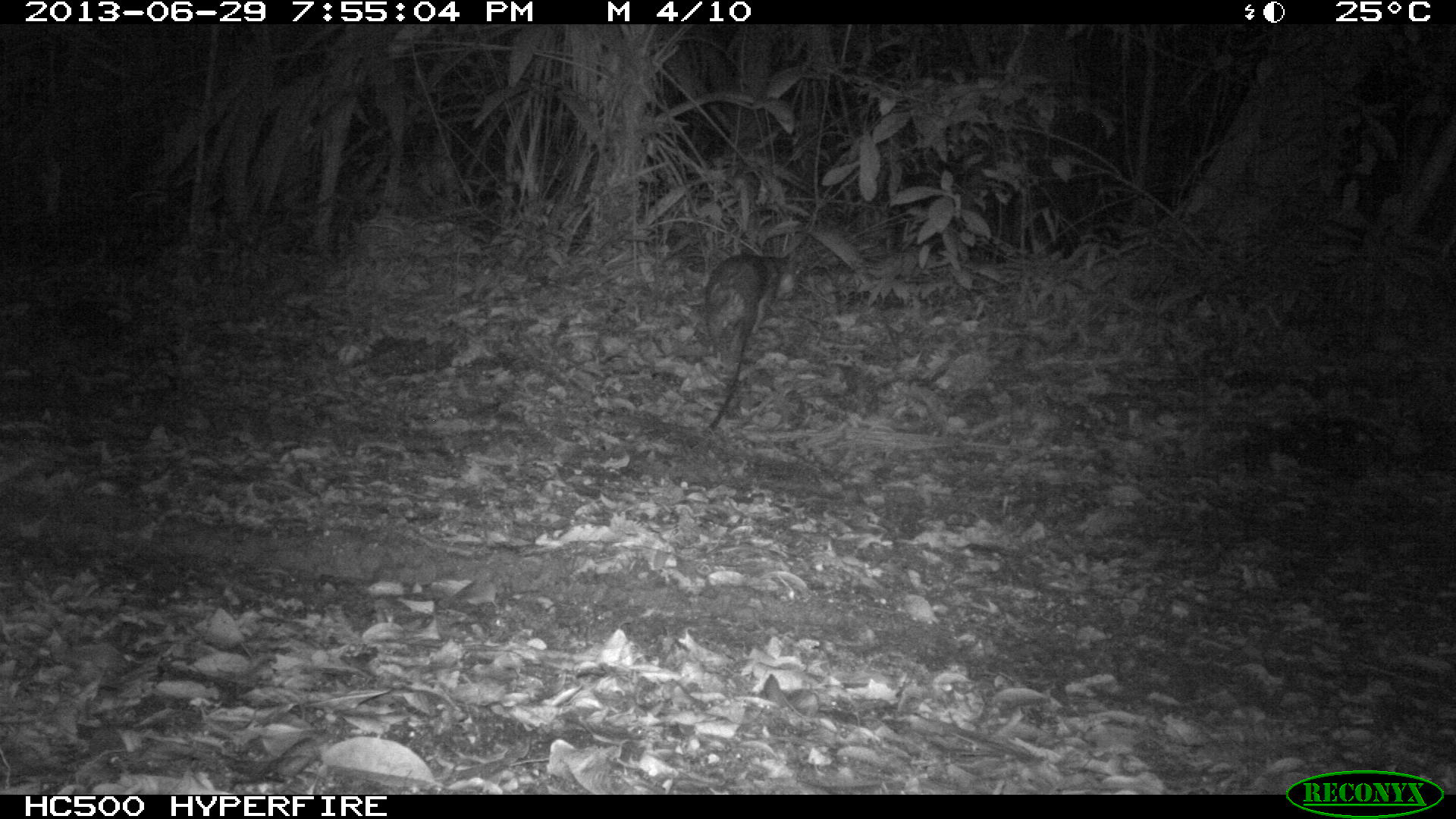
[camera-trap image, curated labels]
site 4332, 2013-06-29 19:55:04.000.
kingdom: Animalia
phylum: Chordata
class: Mammalia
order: Rodentia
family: Cuniculidae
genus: Cuniculus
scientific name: Cuniculus paca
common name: lowland paca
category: agouti paca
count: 1